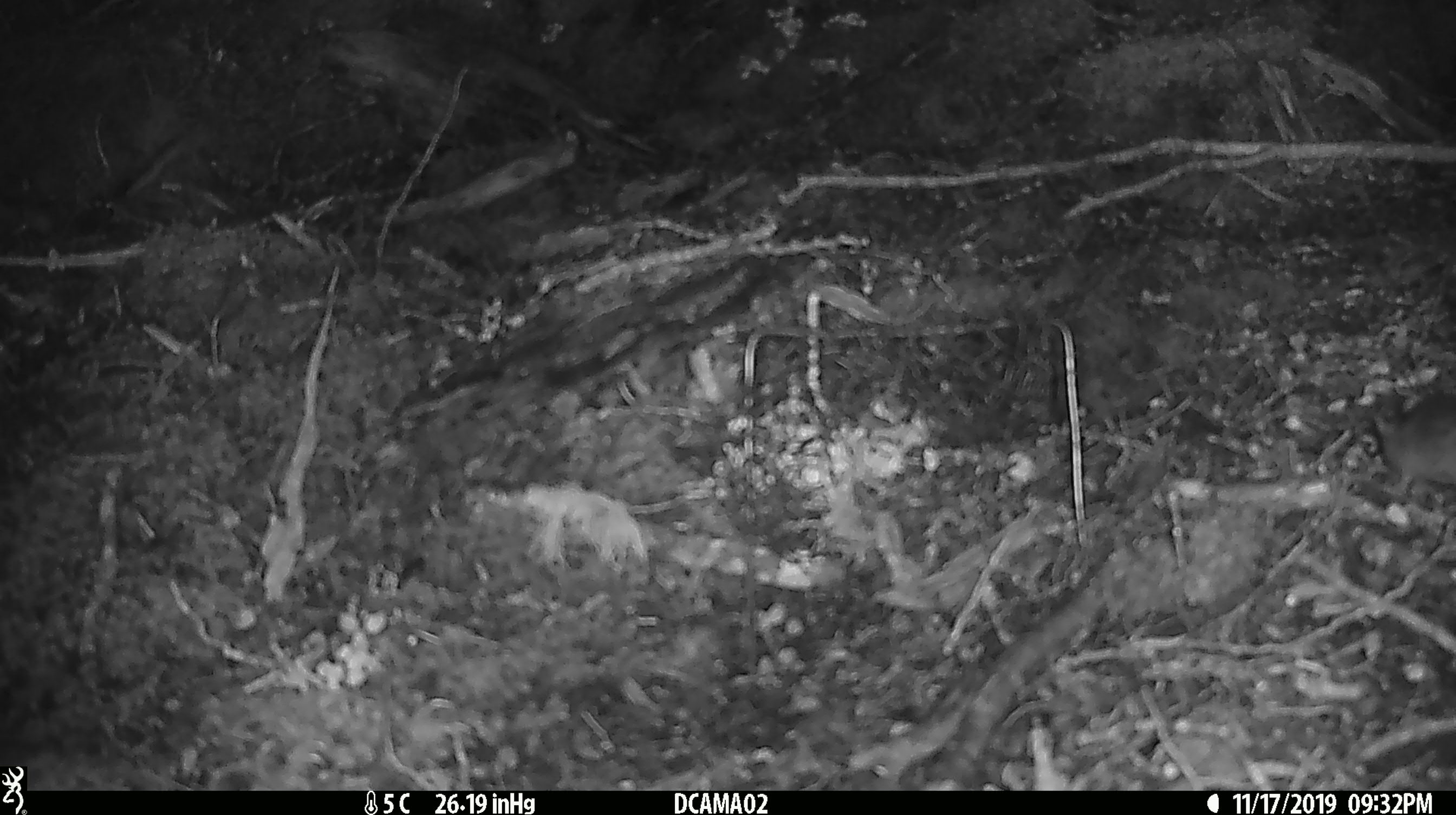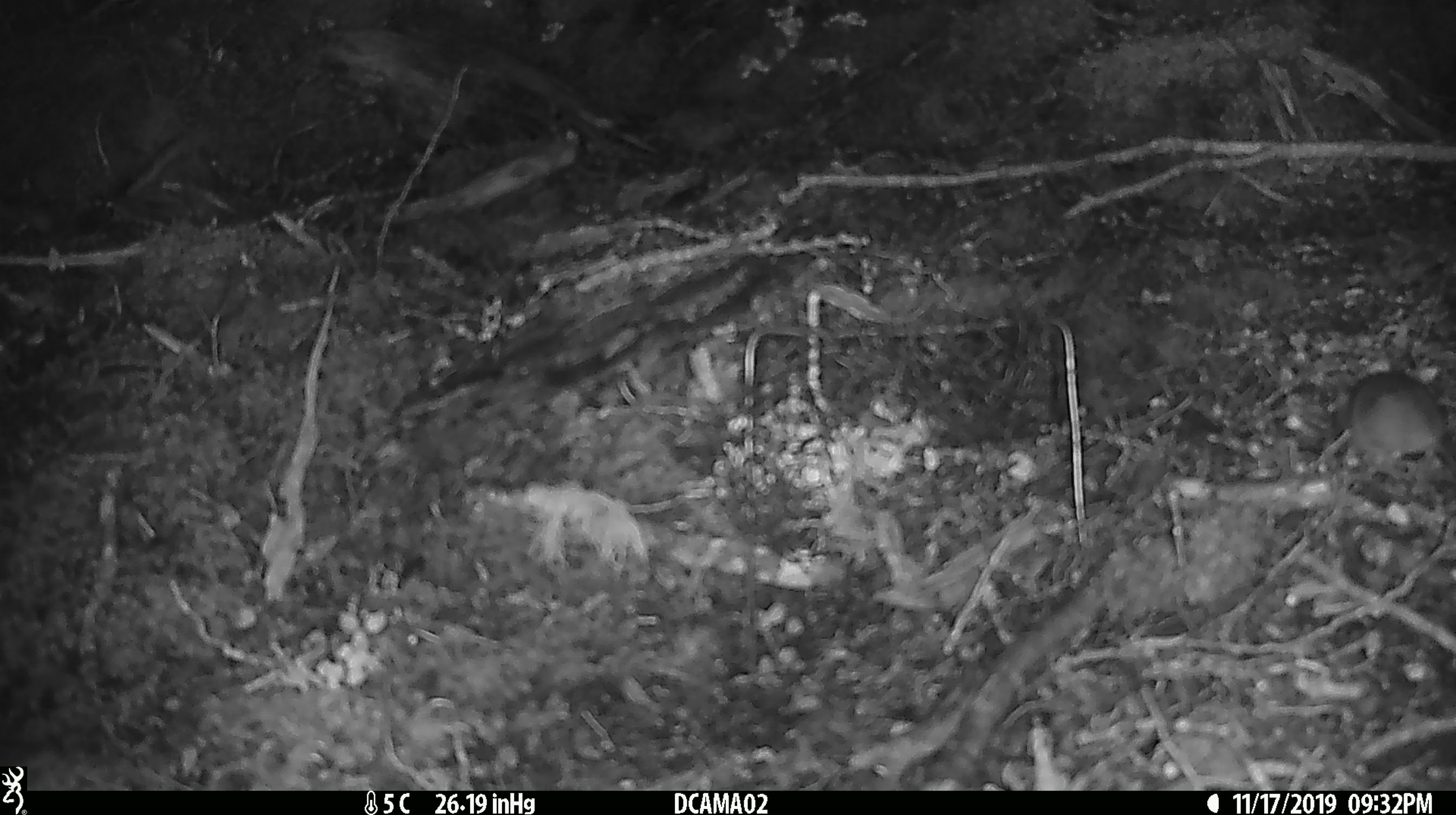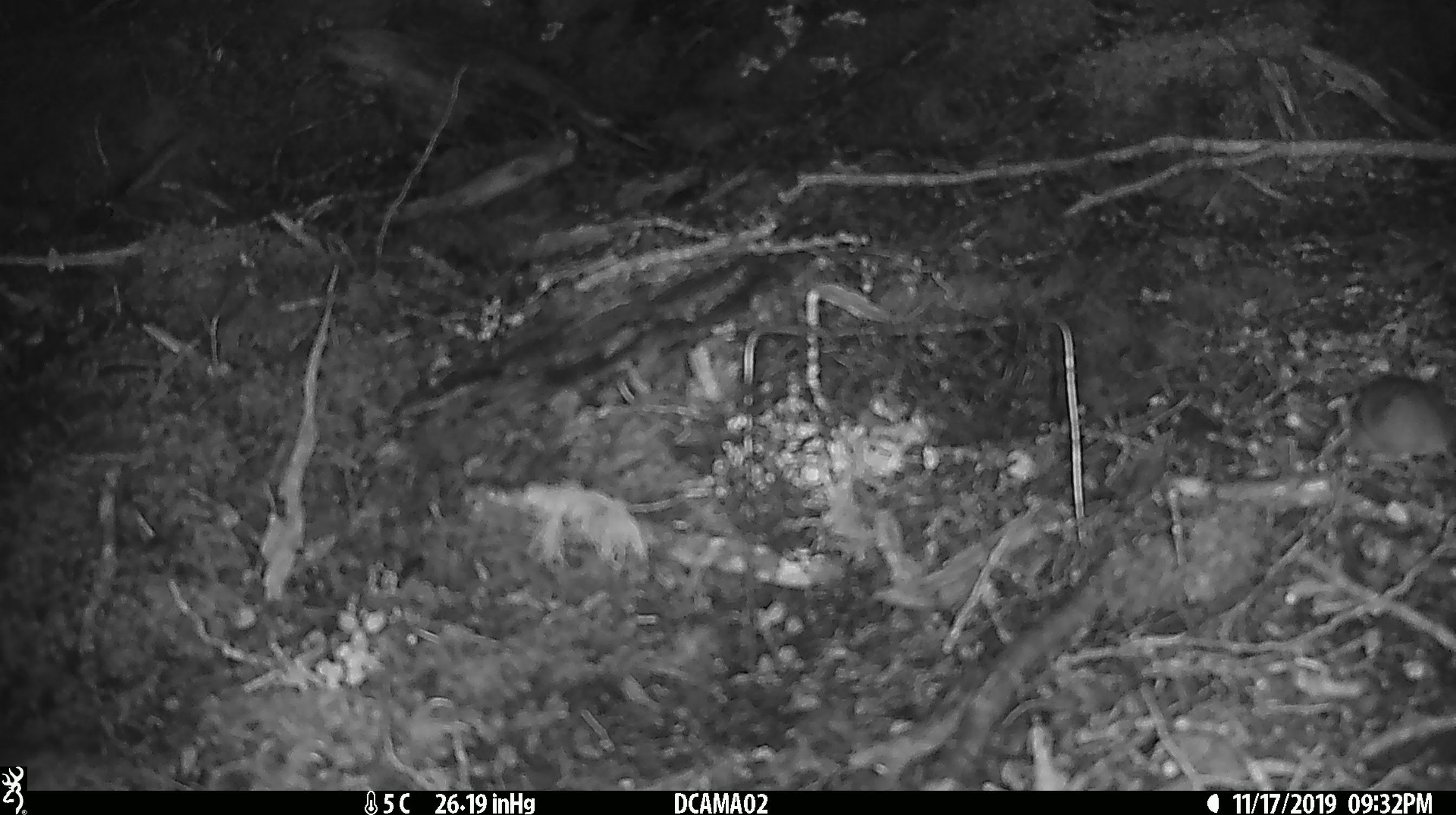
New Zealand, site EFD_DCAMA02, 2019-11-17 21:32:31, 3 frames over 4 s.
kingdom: Animalia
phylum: Chordata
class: Mammalia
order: Rodentia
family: Muridae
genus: Mus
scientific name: Mus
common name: mouse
Mouse (Mus).